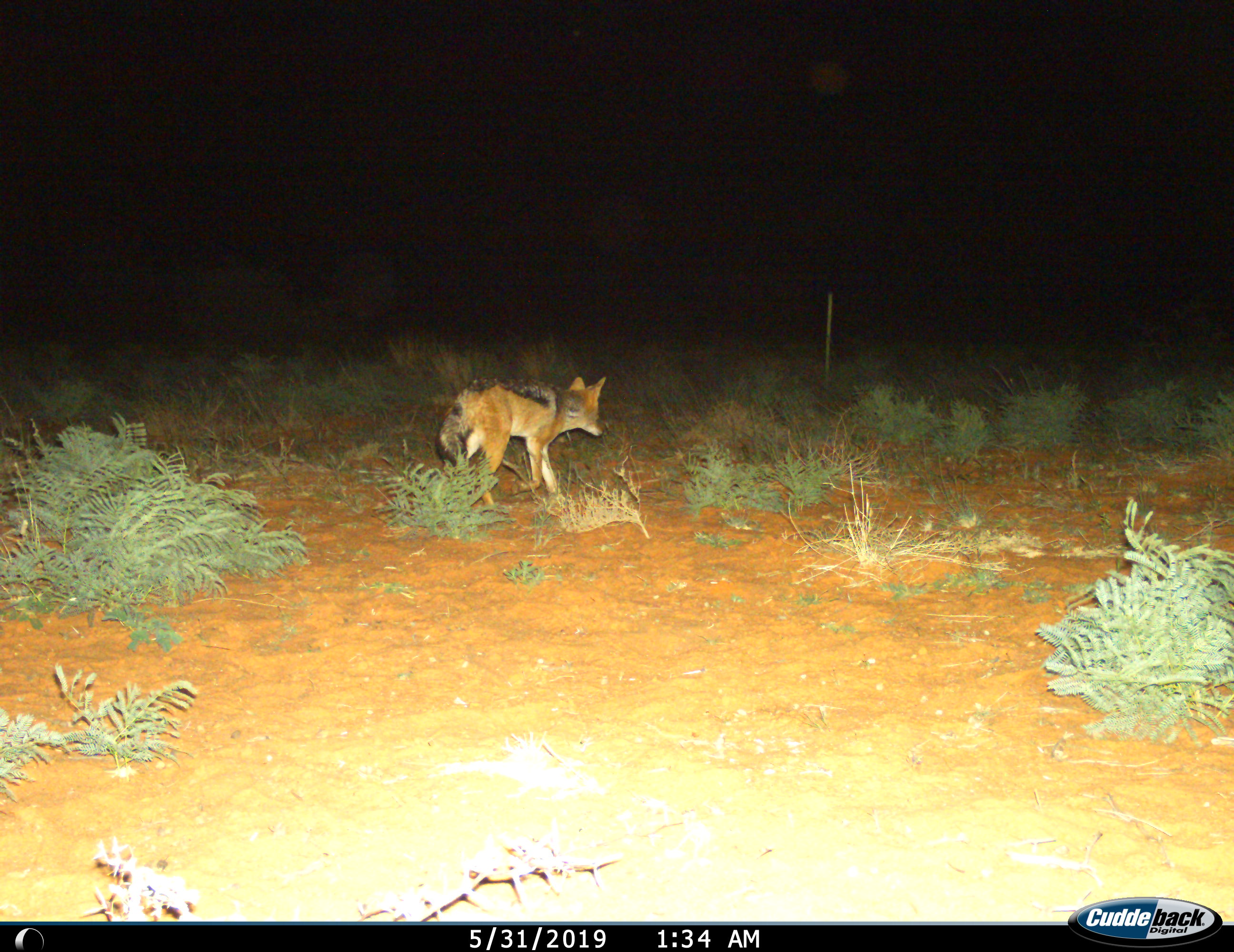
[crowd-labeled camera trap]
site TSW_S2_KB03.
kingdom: Animalia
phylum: Chordata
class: Mammalia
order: Carnivora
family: Canidae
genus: Lupulella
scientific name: Lupulella mesomelas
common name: black-backed jackal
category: jackalblackbacked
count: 1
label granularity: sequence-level